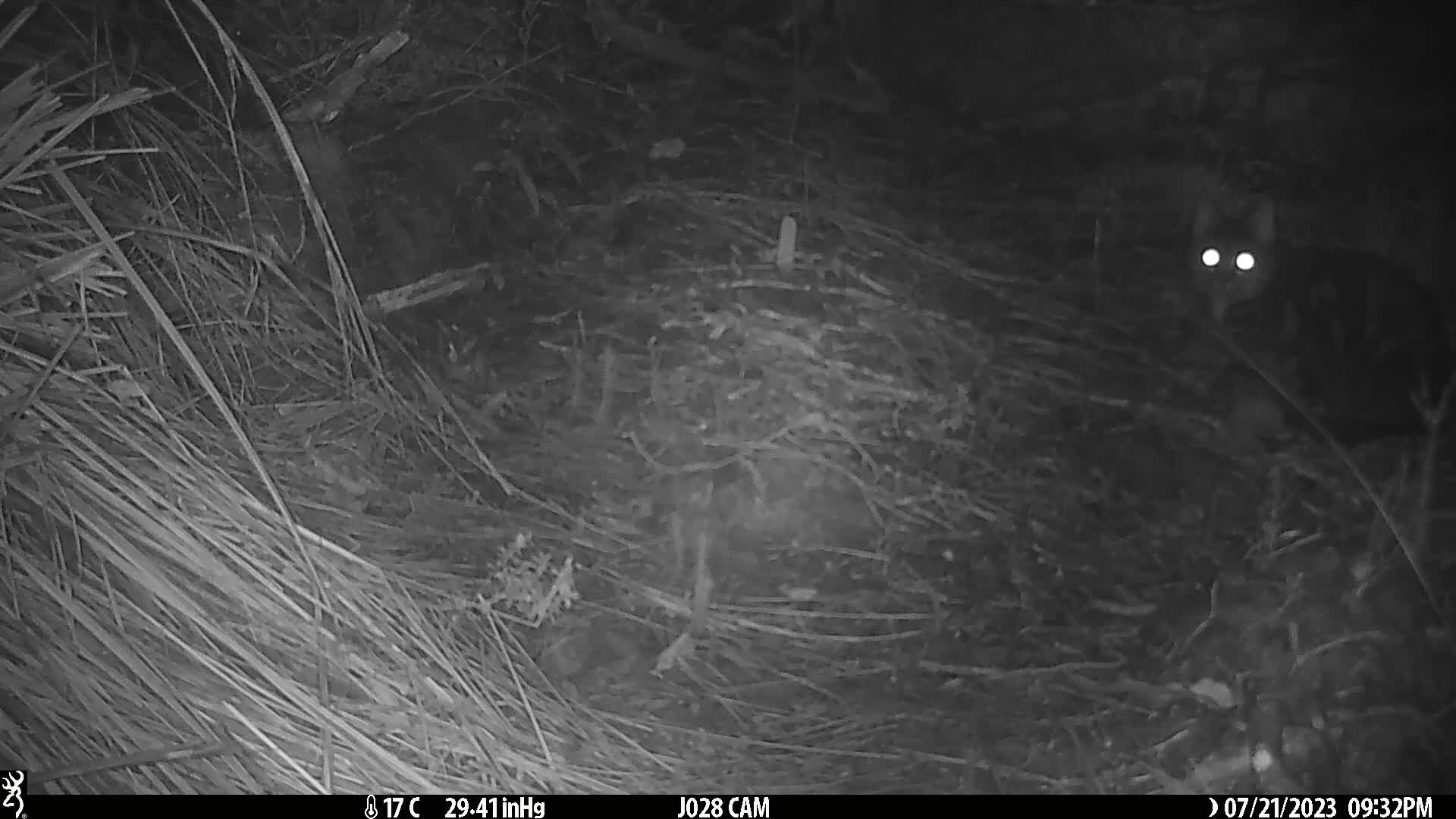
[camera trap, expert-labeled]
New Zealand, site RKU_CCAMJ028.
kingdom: Animalia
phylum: Chordata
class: Mammalia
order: Carnivora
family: Felidae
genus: Felis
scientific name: Felis catus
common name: domestic cat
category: cat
Cat (domestic cat) (Felis catus).